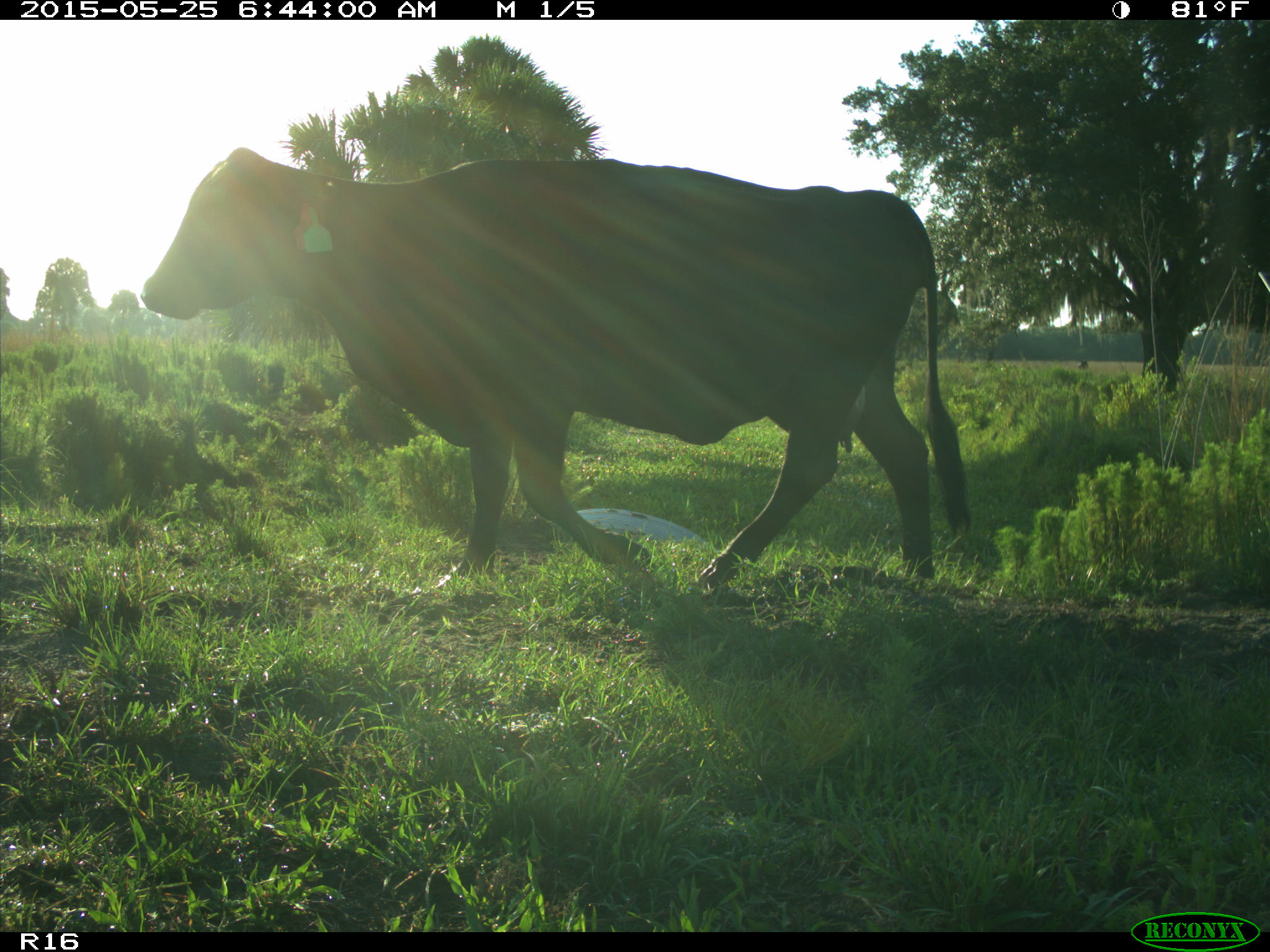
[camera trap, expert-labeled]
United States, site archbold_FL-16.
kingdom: Animalia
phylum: Chordata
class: Mammalia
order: Artiodactyla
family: Bovidae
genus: Bos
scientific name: Bos taurus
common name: domestic cow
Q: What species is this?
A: Bos taurus (domestic cow).